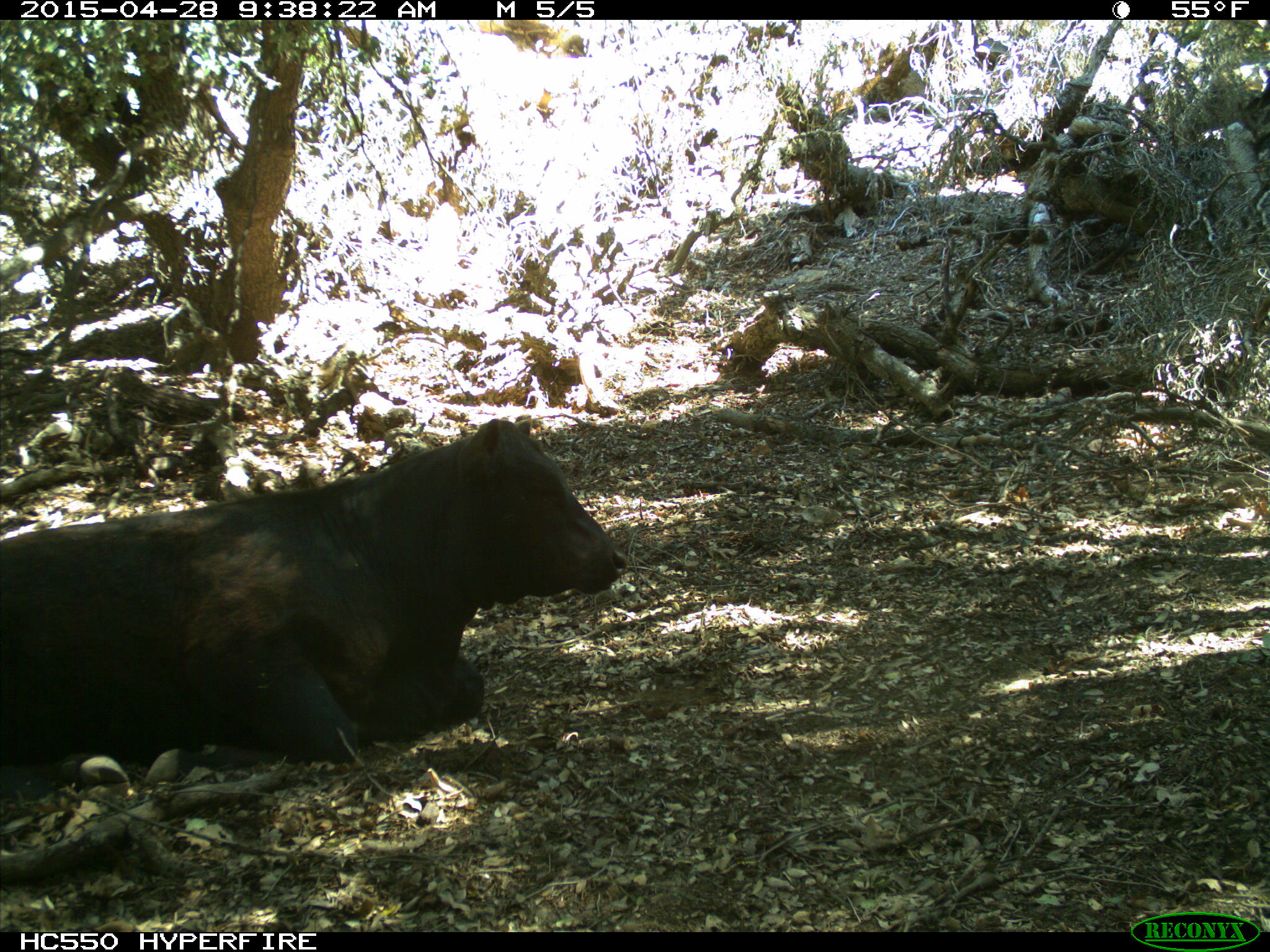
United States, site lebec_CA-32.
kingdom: Animalia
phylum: Chordata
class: Mammalia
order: Artiodactyla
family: Bovidae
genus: Bos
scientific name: Bos taurus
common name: domestic cow